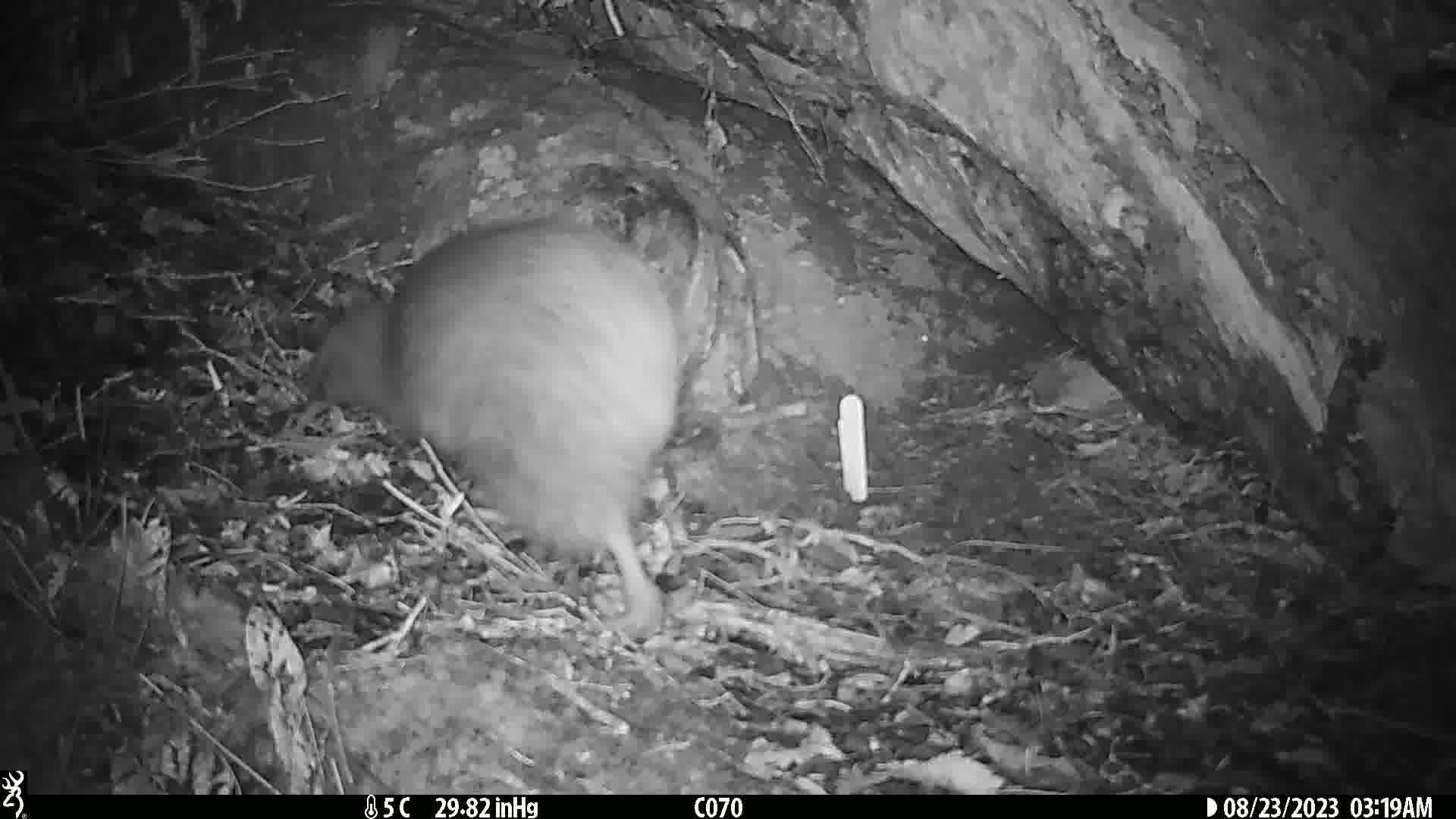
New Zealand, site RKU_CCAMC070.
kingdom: Animalia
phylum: Chordata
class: Aves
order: Apterygiformes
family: Apterygidae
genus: Apteryx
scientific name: Apteryx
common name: kiwi